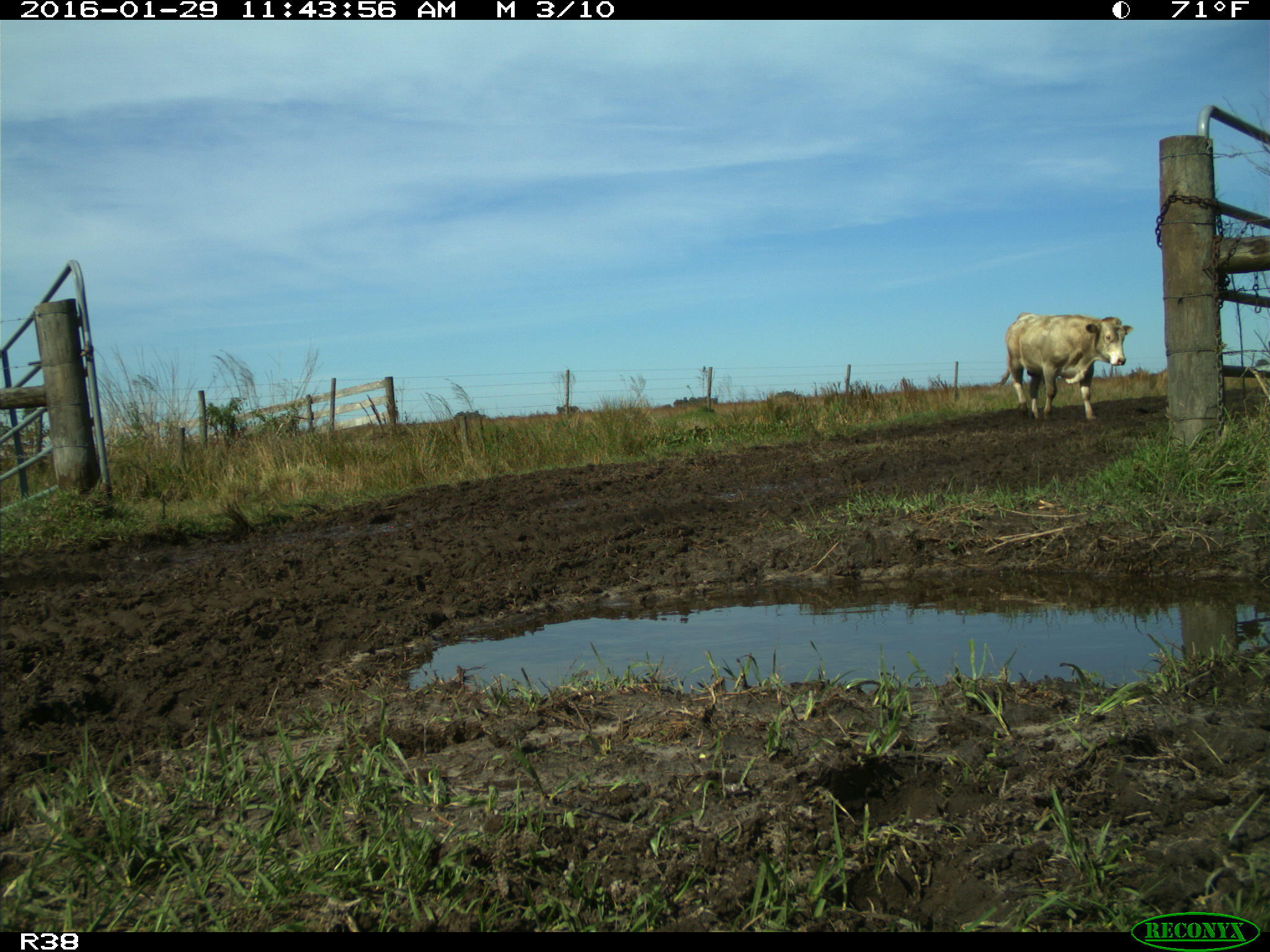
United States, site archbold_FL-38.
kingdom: Animalia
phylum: Chordata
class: Mammalia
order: Artiodactyla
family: Bovidae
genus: Bos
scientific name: Bos taurus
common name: domestic cow